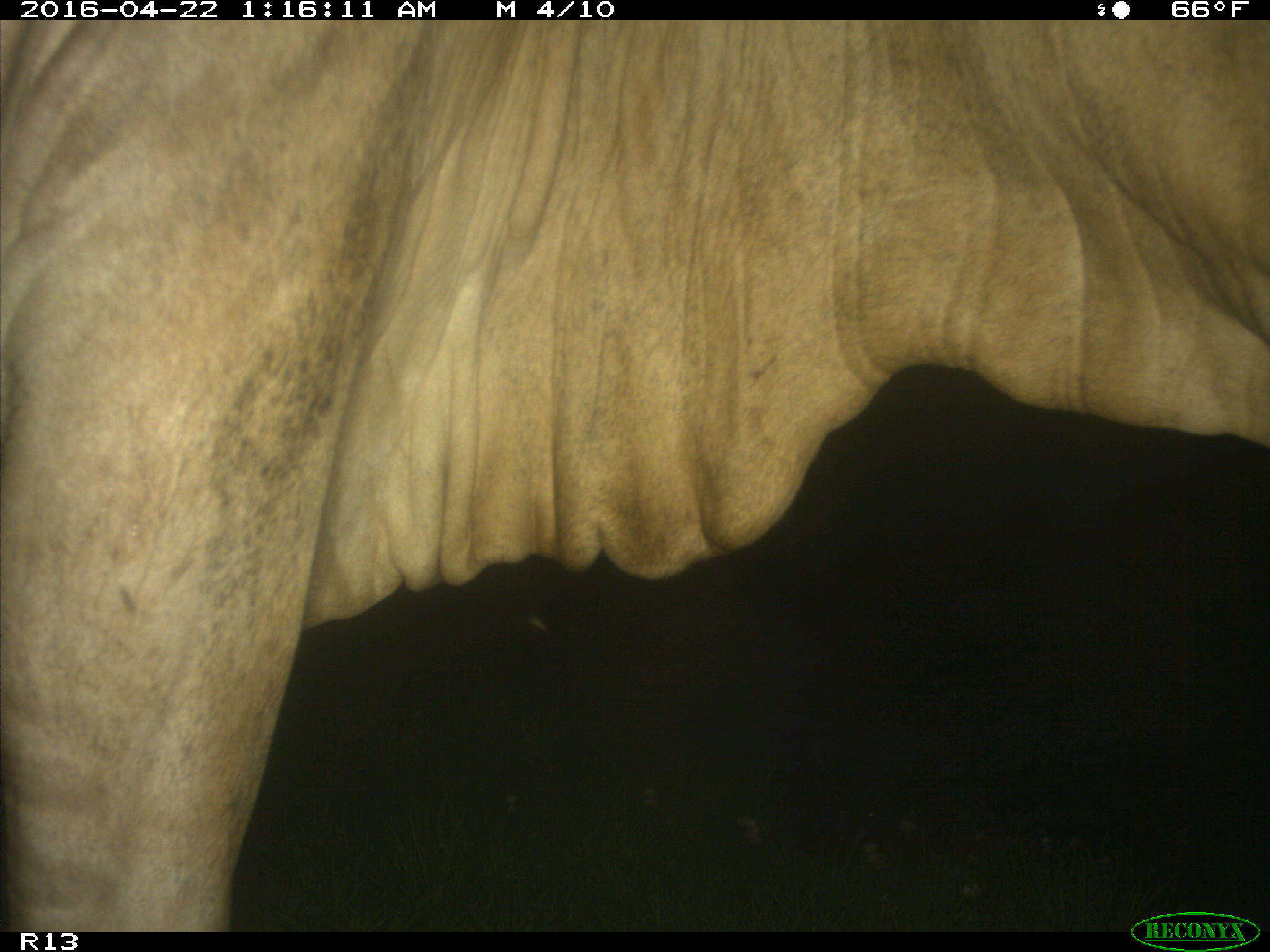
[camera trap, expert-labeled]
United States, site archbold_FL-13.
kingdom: Animalia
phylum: Chordata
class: Mammalia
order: Artiodactyla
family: Bovidae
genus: Bos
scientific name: Bos taurus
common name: domestic cow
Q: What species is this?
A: Bos taurus (domestic cow).